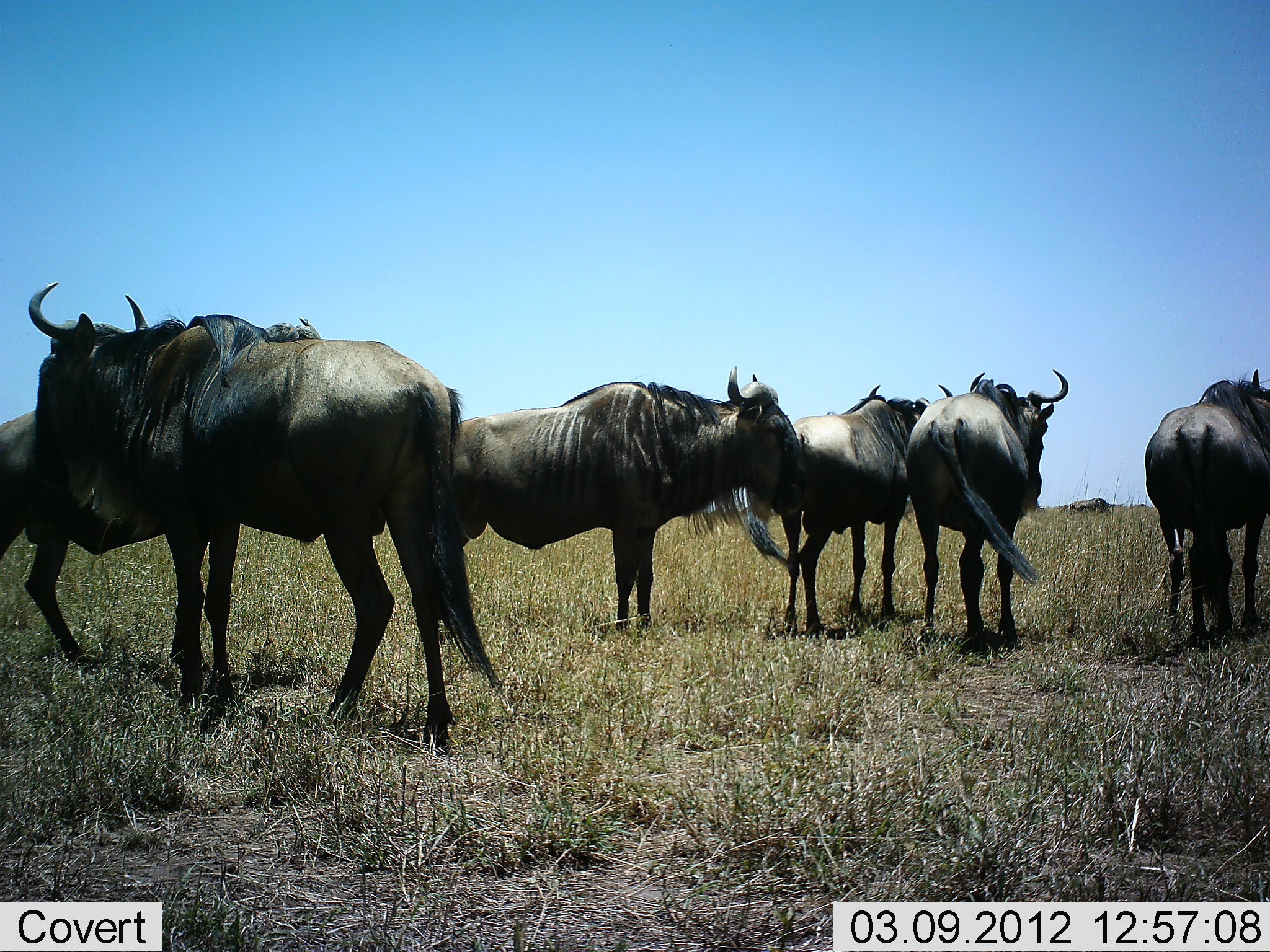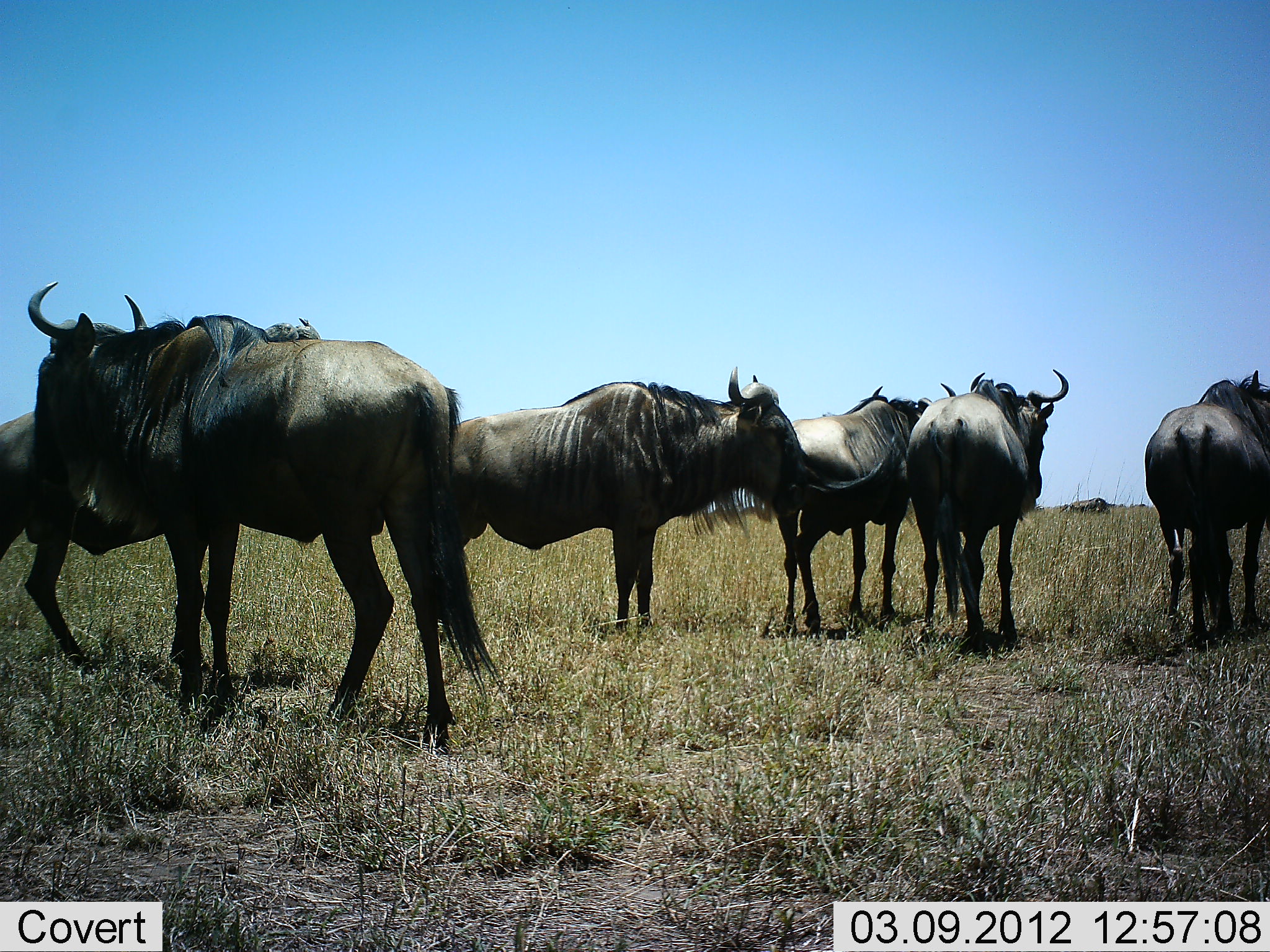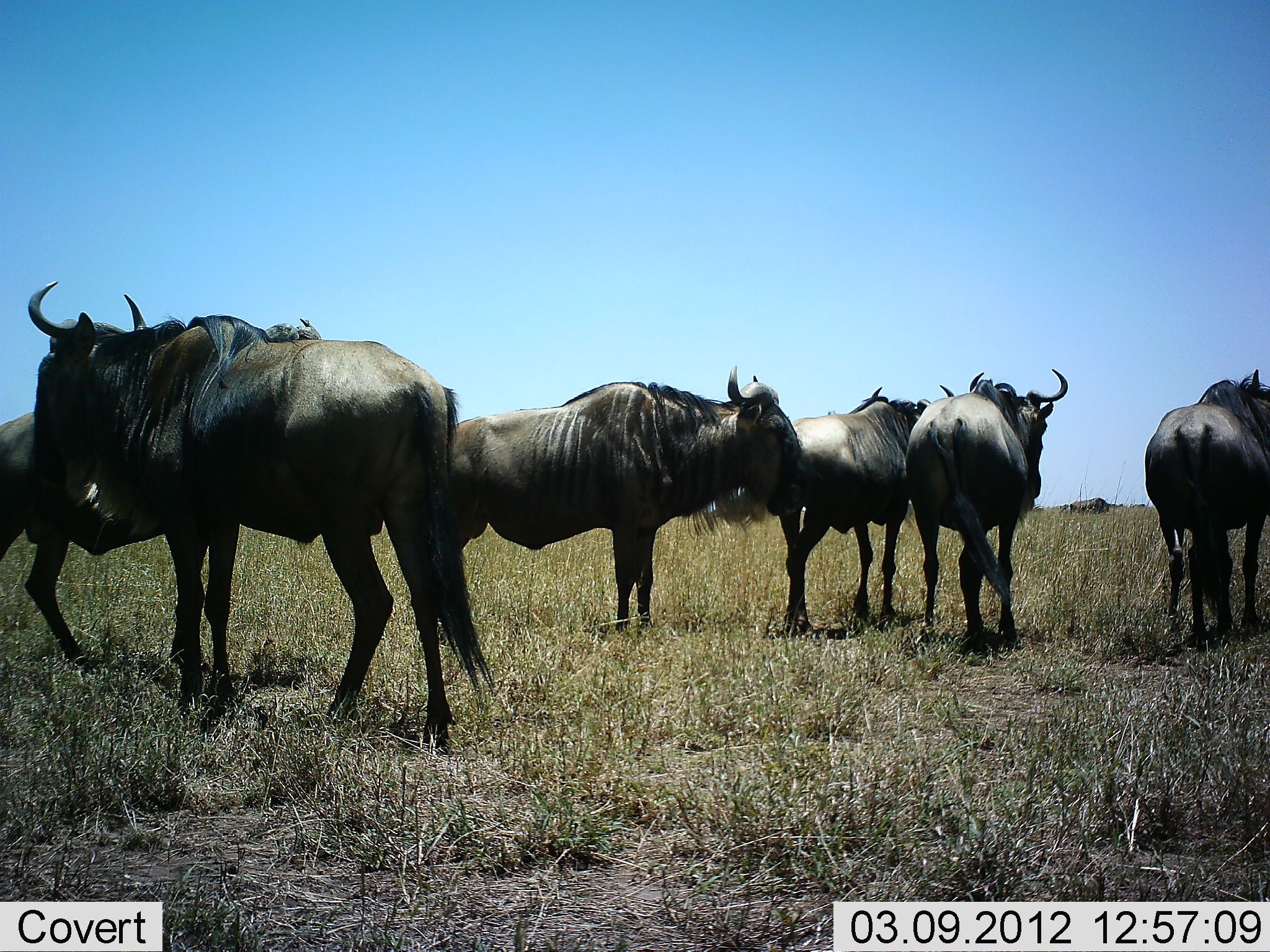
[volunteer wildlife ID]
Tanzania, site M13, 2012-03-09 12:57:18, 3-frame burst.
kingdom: Animalia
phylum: Chordata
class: Mammalia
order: Artiodactyla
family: Bovidae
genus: Connochaetes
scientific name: Connochaetes taurinus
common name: blue wildebeest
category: wildebeest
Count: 6.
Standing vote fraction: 100%.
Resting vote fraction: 0%.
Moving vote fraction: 0%.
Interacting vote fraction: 0%.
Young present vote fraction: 0%.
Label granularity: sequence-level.